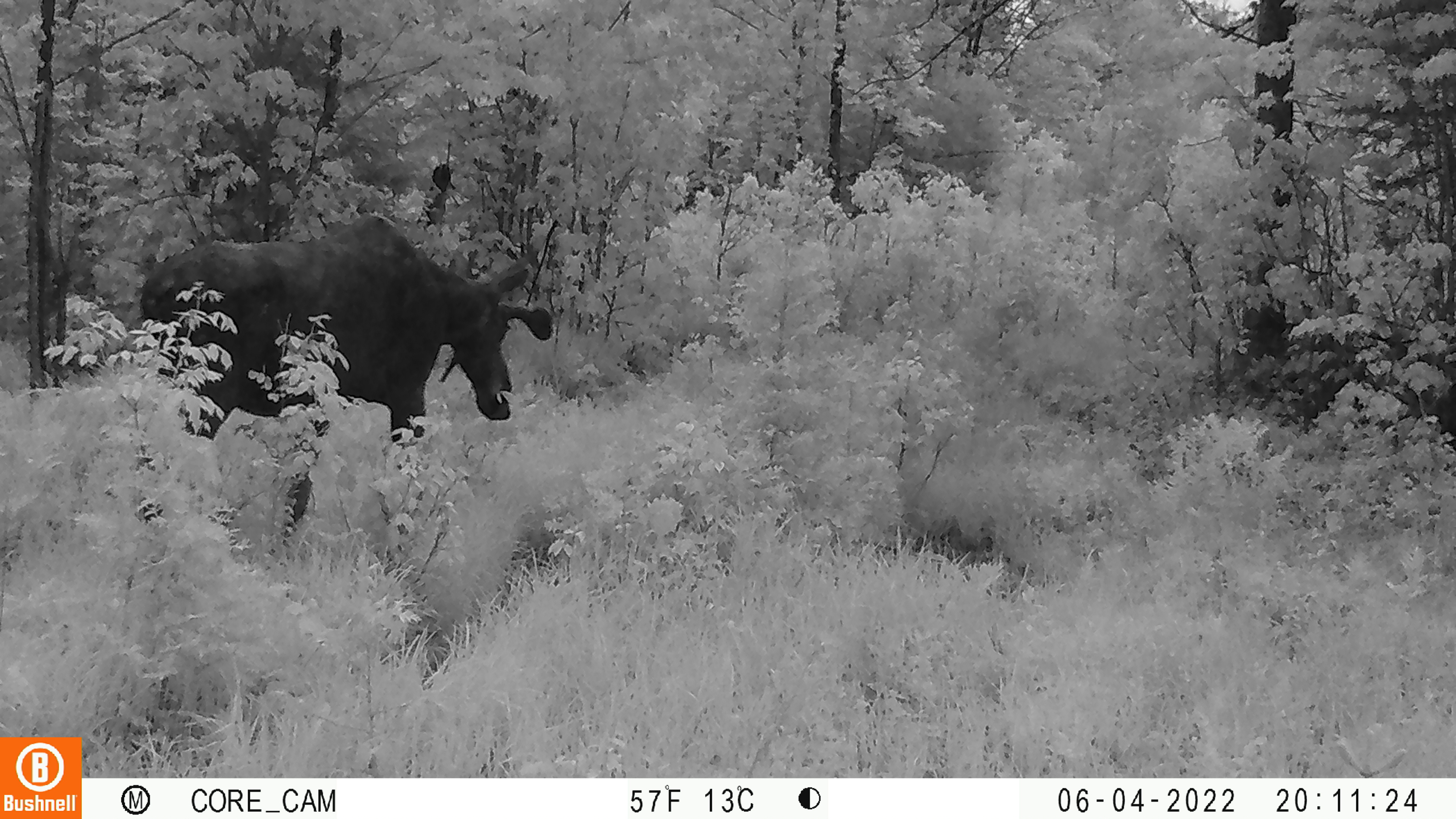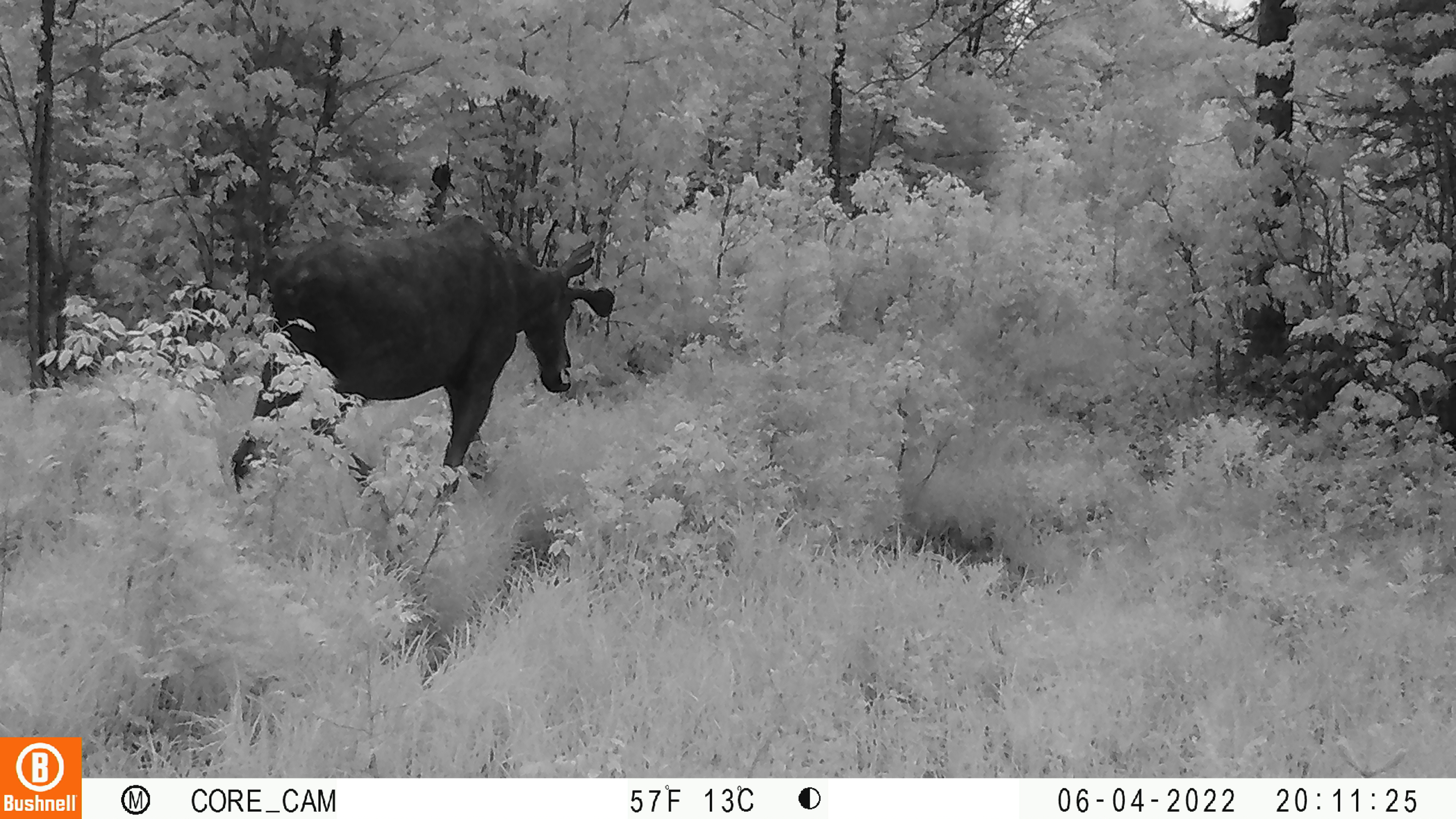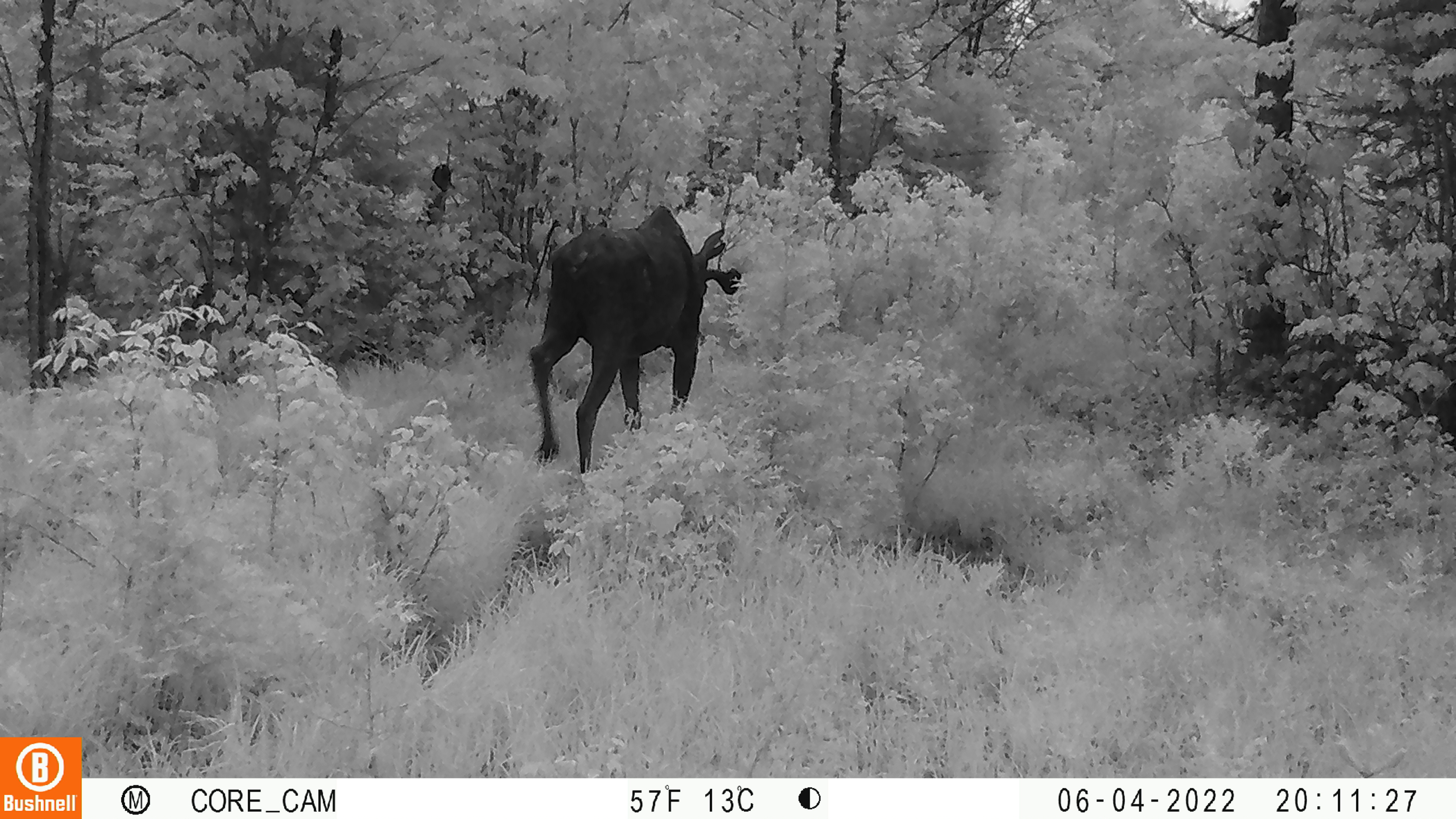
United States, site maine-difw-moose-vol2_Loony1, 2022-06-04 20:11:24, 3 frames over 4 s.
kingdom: Animalia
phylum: Chordata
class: Mammalia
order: Artiodactyla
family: Cervidae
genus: Alces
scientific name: Alces alces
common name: moose